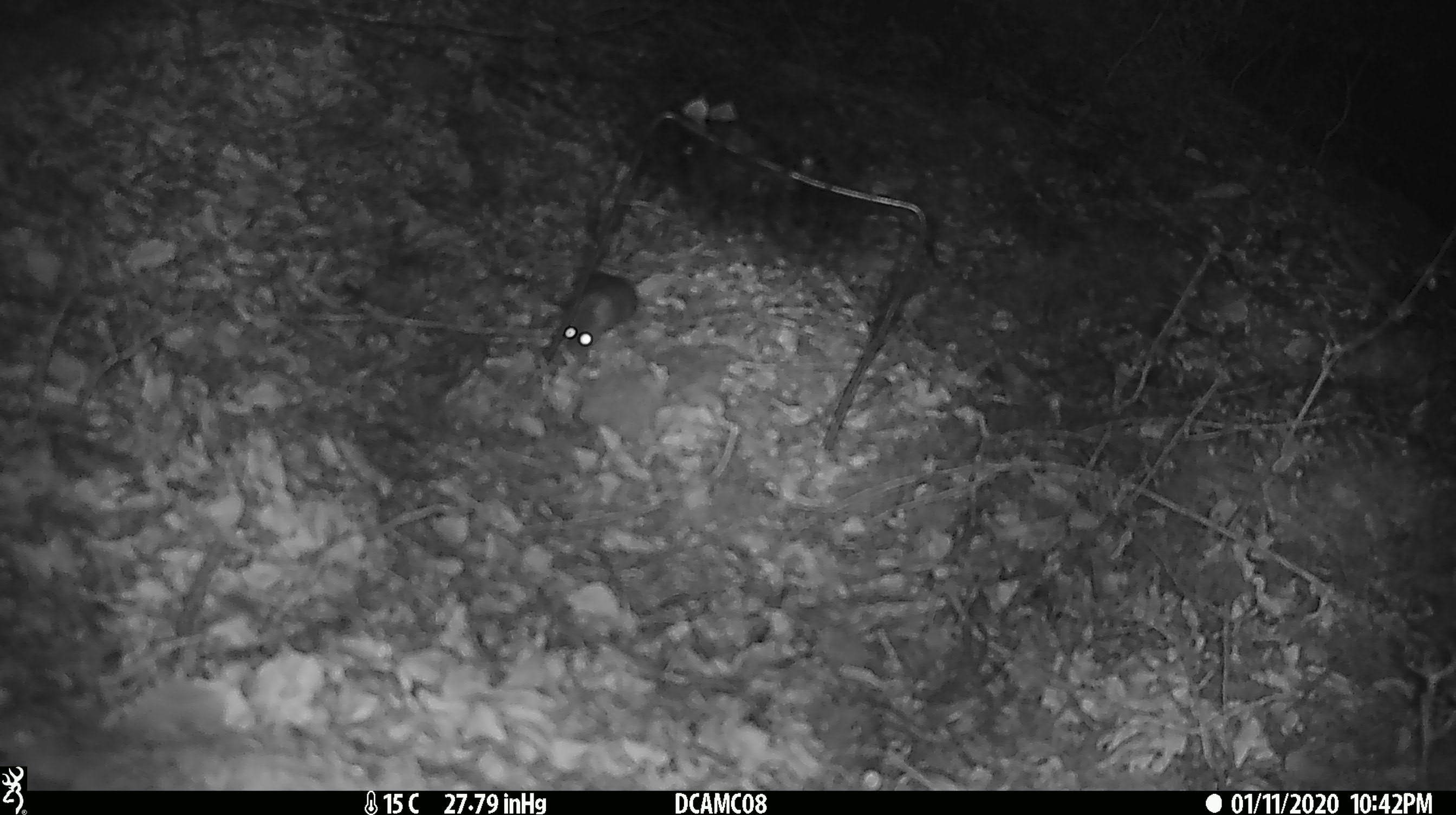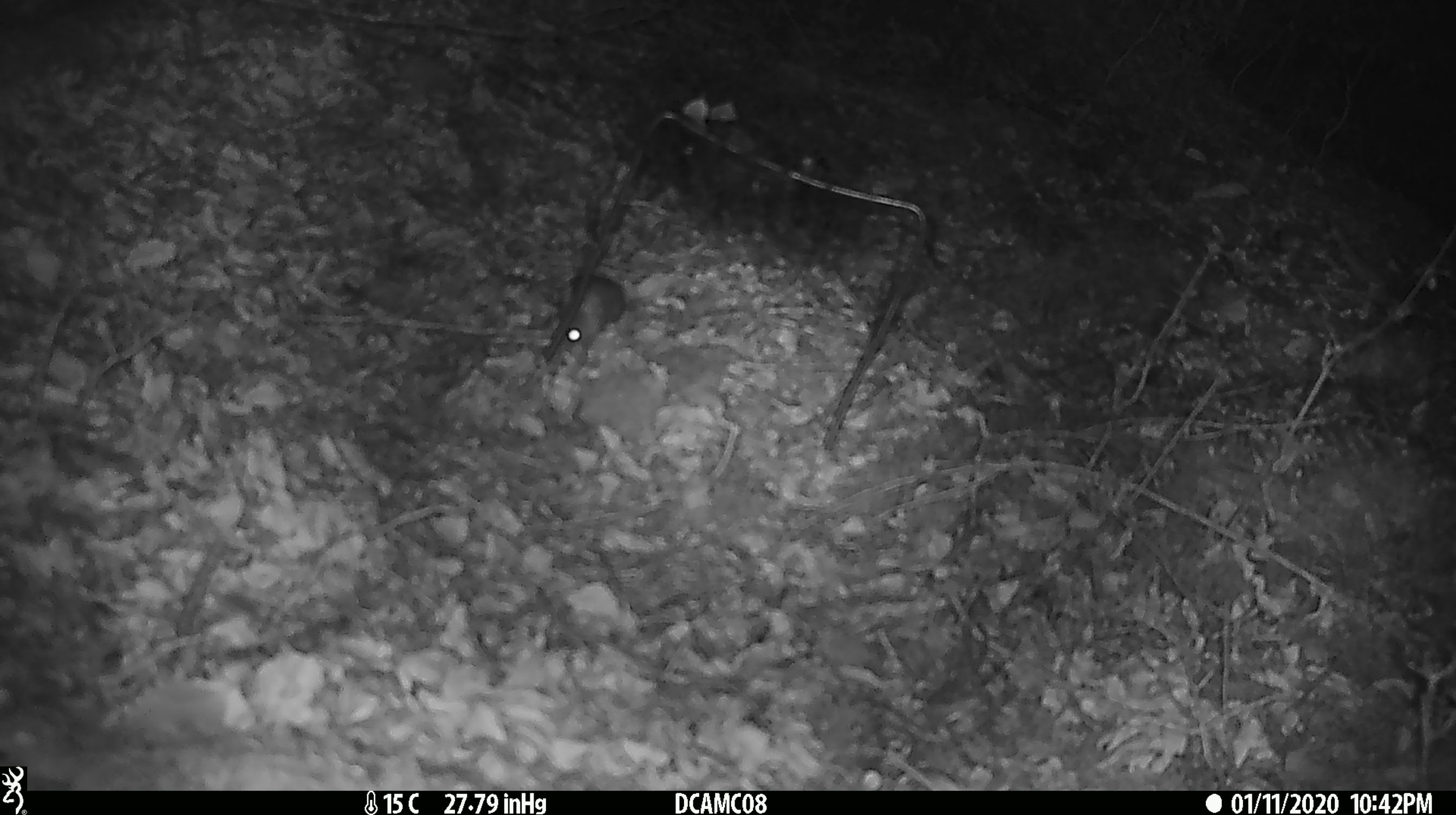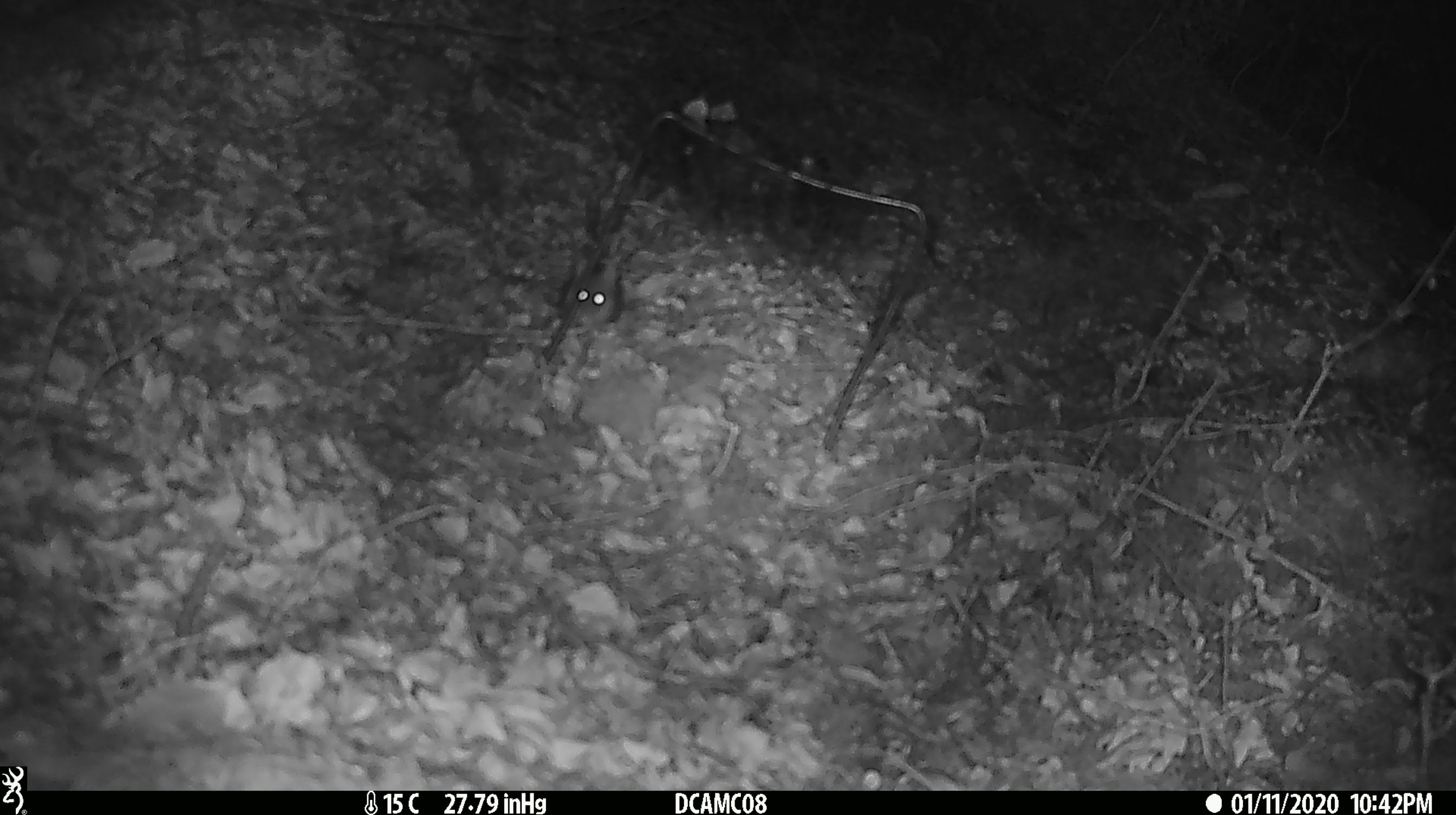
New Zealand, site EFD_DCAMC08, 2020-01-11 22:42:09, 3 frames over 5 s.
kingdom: Animalia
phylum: Chordata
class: Mammalia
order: Rodentia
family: Muridae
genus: Mus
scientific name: Mus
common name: mouse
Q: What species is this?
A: Mouse (Mus).